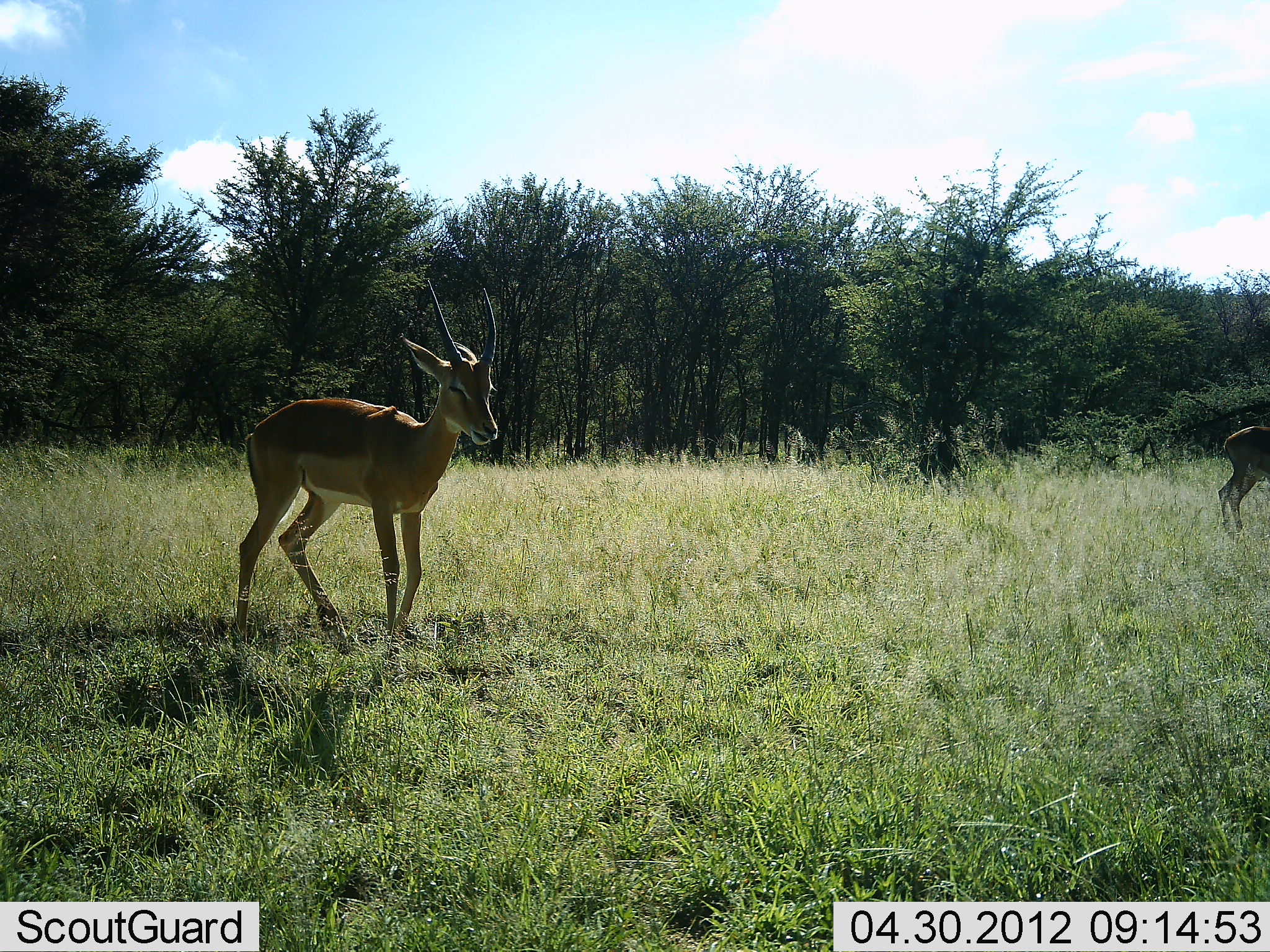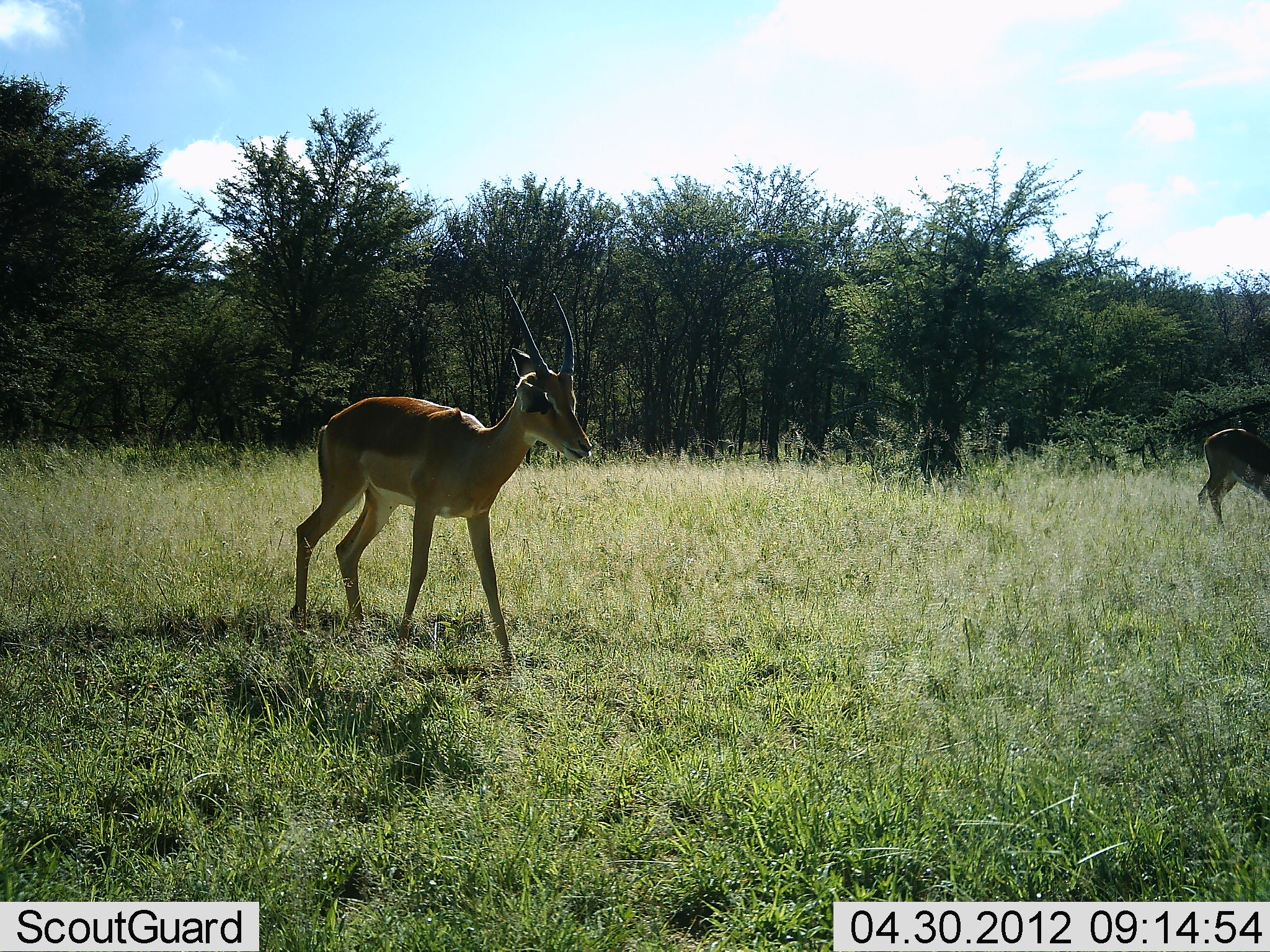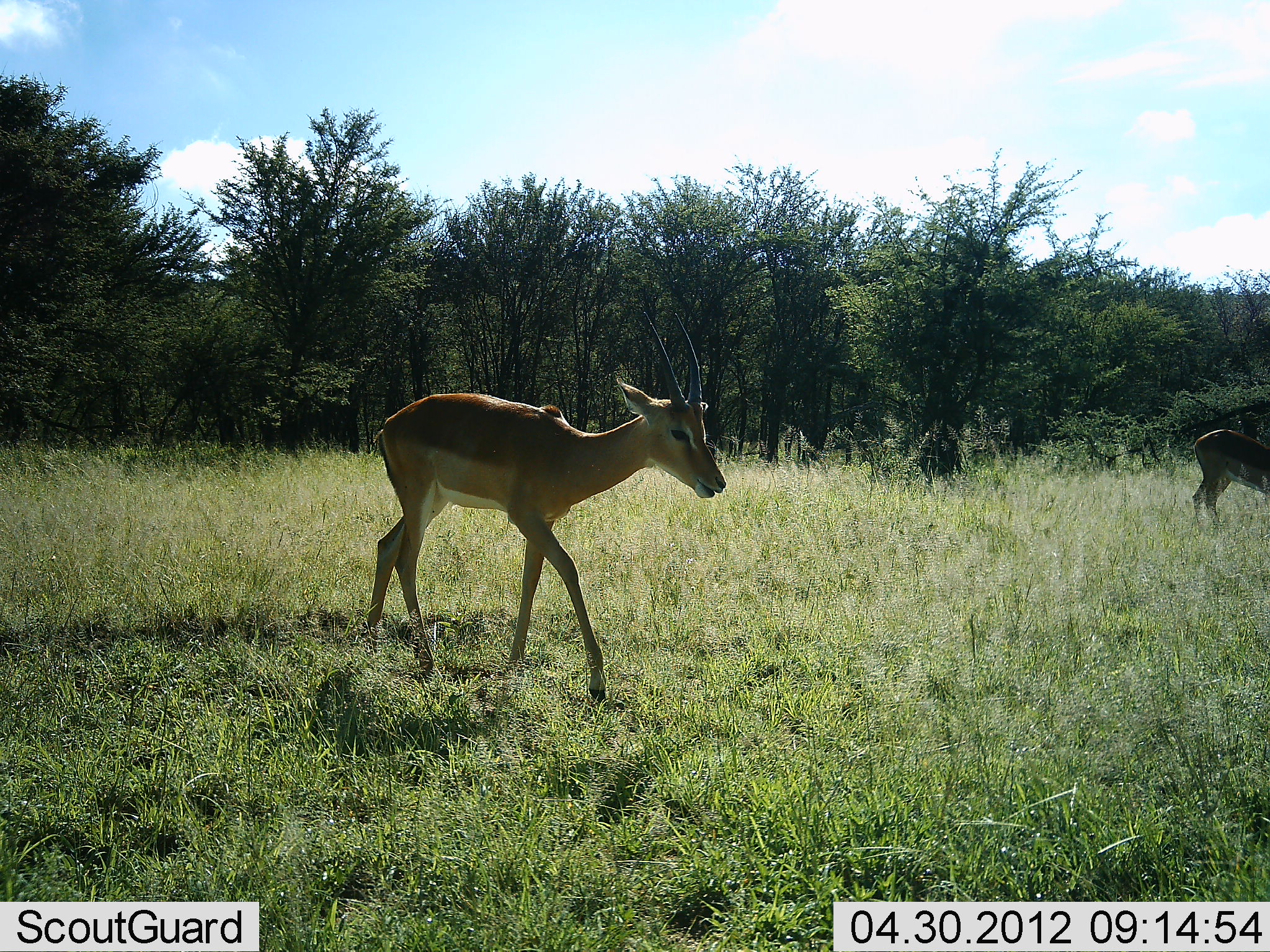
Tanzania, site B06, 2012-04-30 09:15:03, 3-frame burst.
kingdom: Animalia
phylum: Chordata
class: Mammalia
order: Artiodactyla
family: Bovidae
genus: Nanger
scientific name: Nanger granti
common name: grant's gazelle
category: gazellegrants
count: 2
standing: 46%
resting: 0%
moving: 69%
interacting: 0%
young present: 0%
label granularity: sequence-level